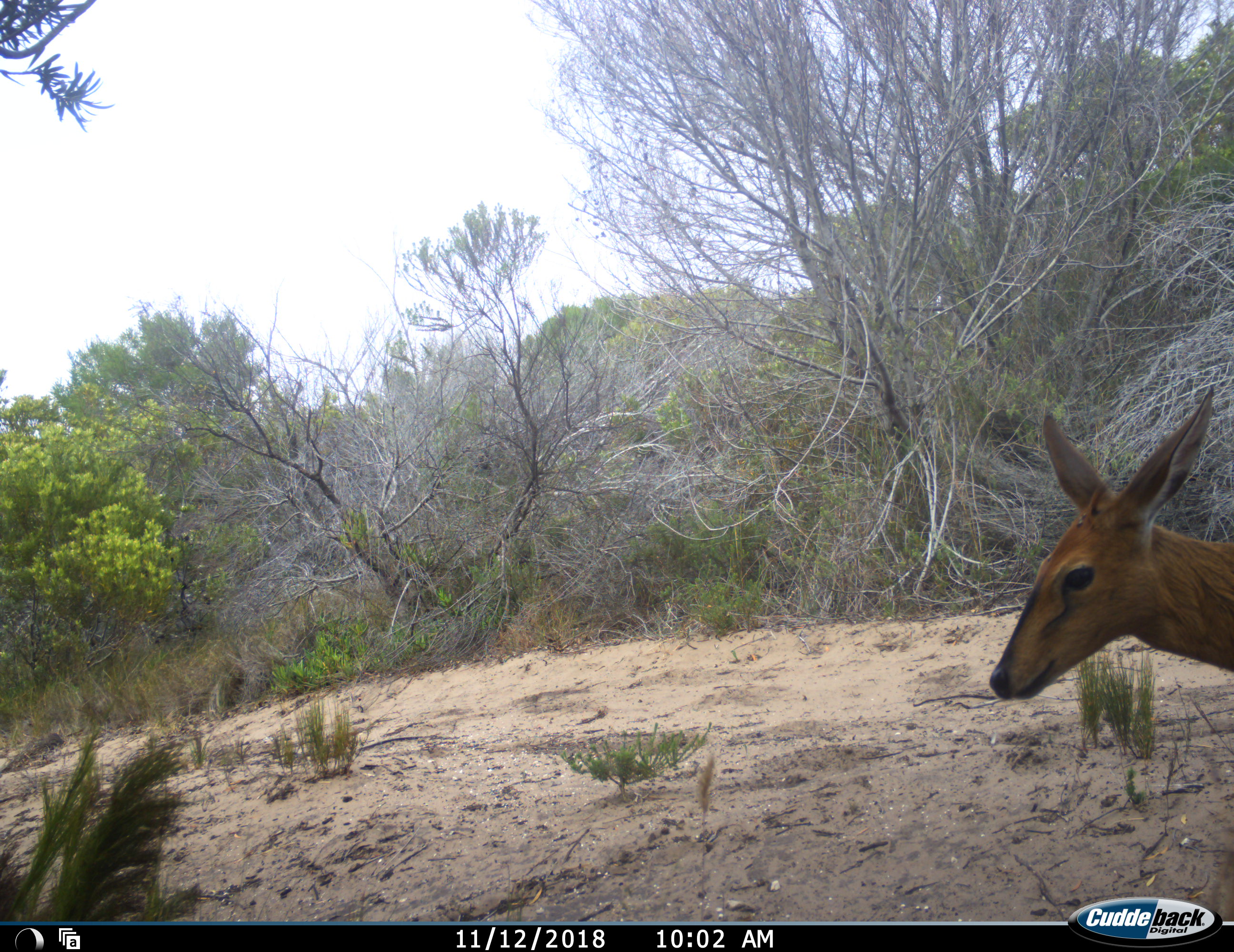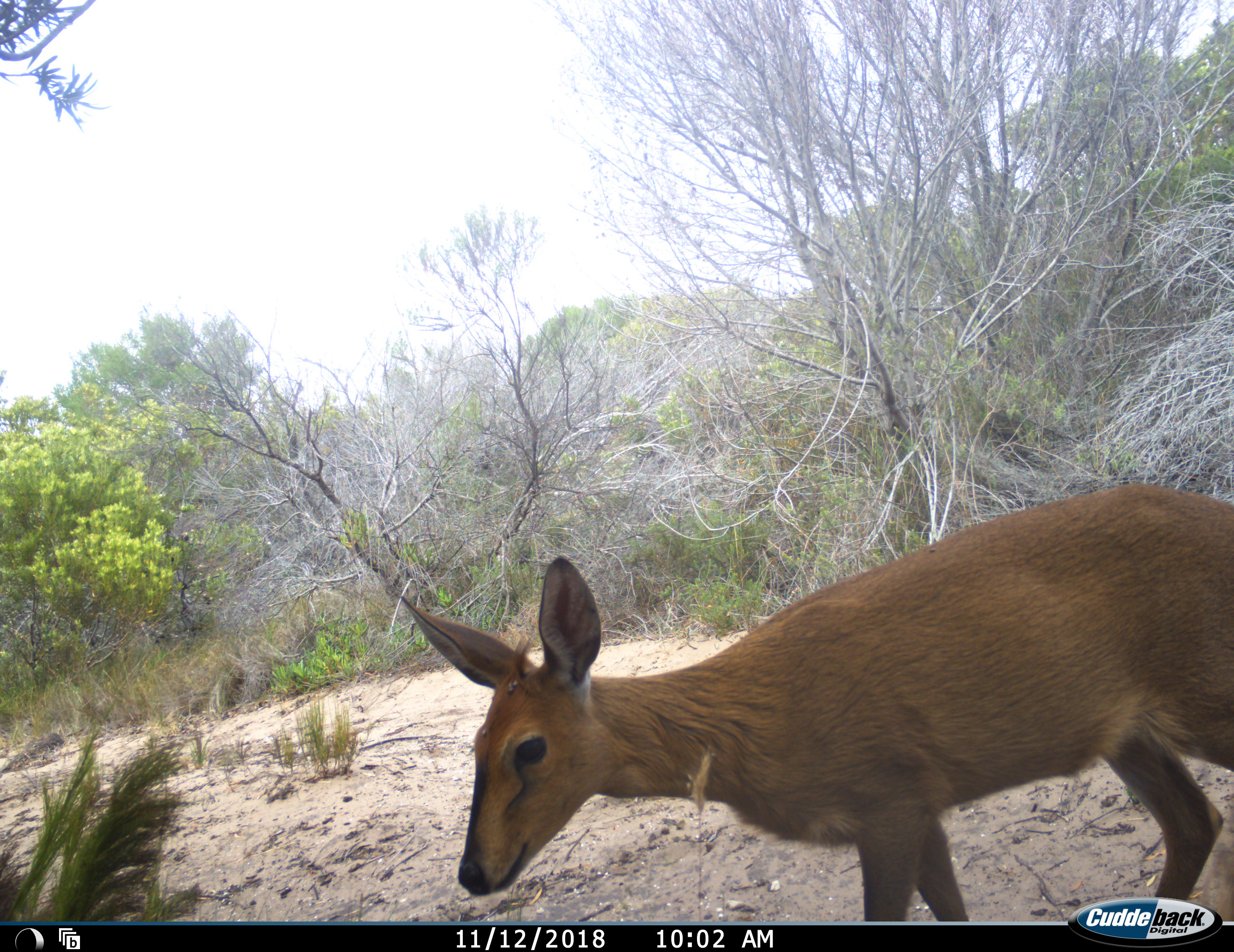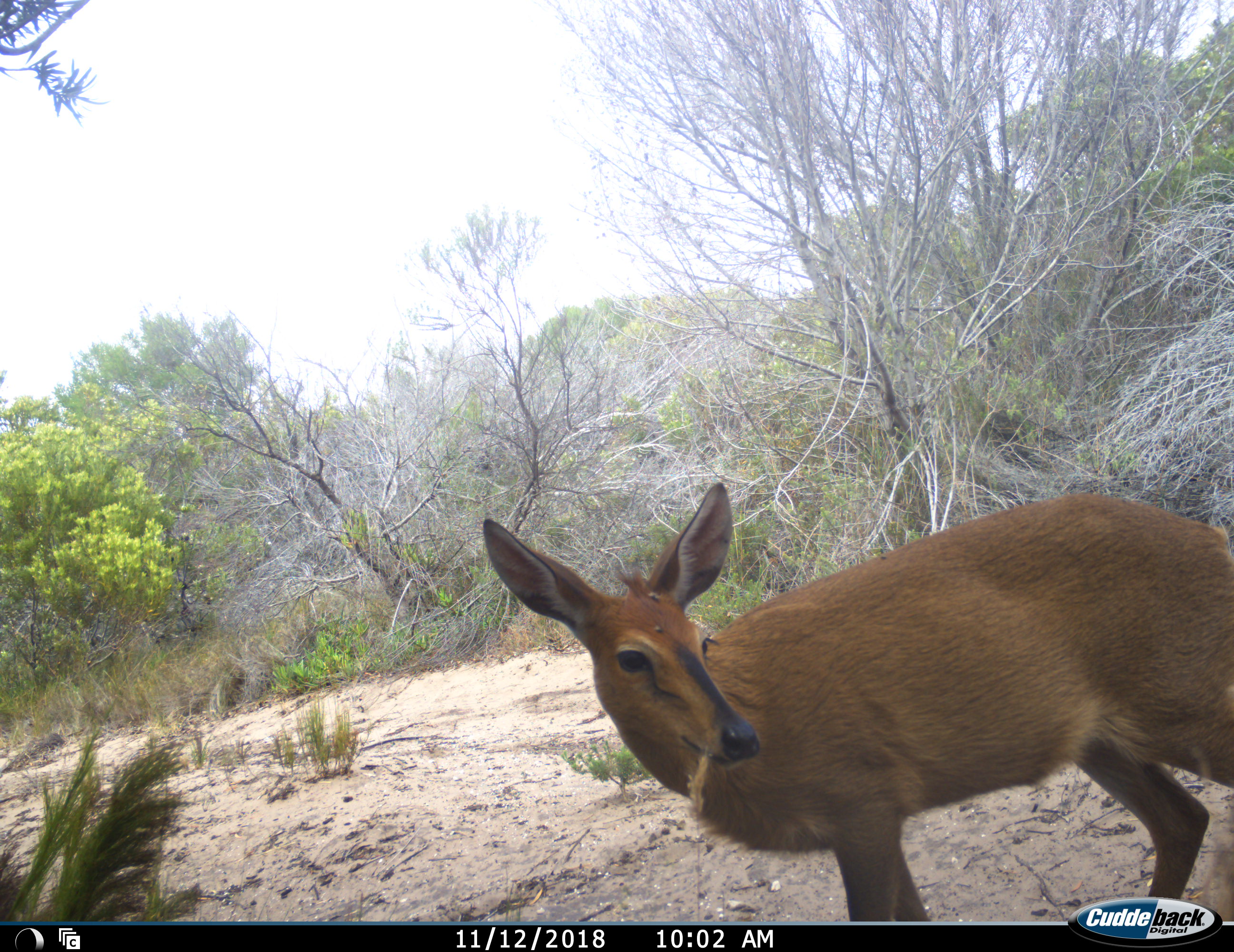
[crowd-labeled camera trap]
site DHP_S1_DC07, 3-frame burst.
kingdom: Animalia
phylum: Chordata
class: Mammalia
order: Artiodactyla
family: Bovidae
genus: Sylvicapra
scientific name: Sylvicapra grimmia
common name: common duiker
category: duikercommongrey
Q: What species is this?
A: Duikercommongrey (common duiker) (Sylvicapra grimmia).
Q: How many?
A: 1.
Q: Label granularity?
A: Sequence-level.